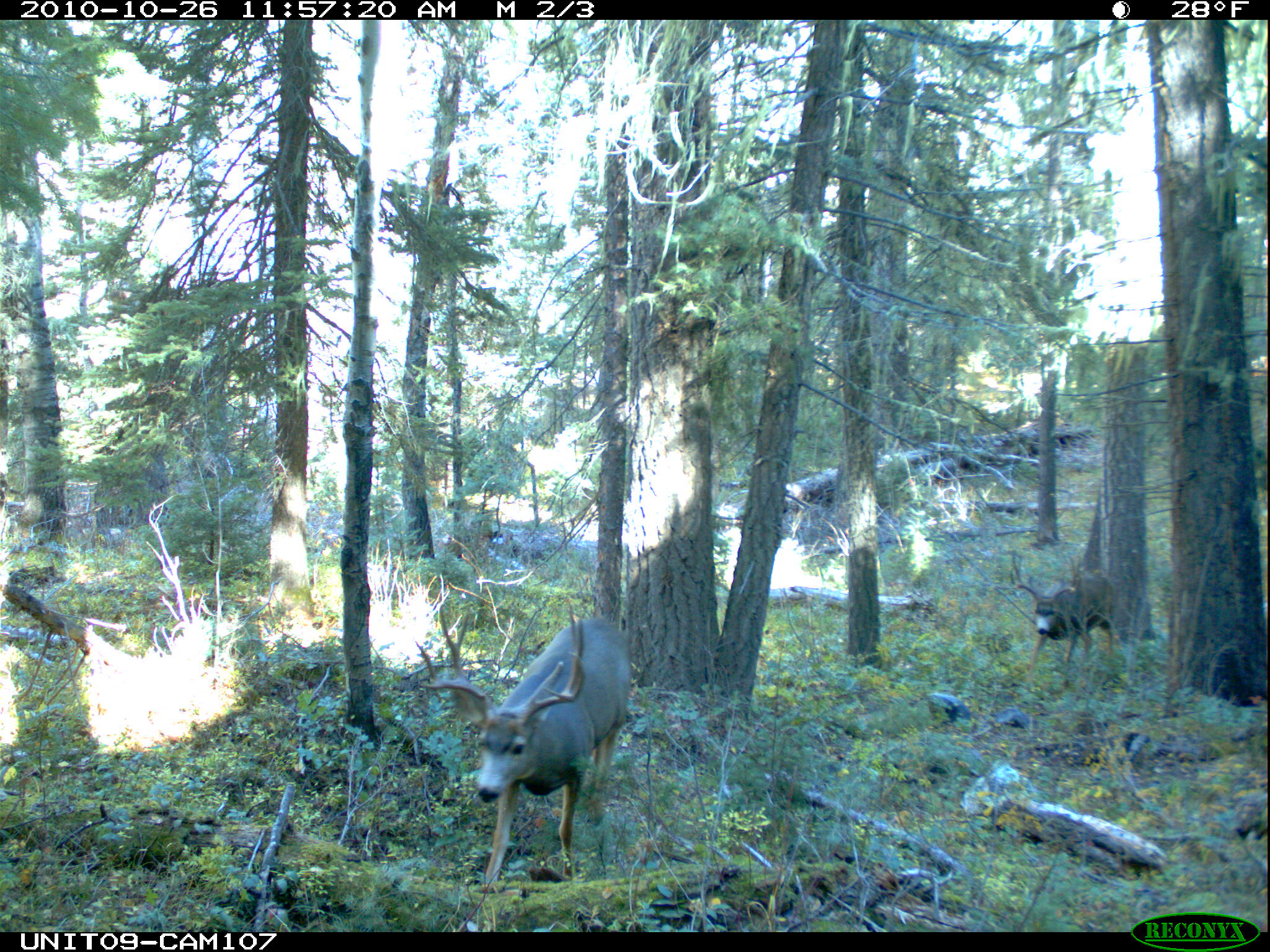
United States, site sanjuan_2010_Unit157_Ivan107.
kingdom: Animalia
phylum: Chordata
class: Mammalia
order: Artiodactyla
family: Cervidae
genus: Odocoileus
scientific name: Odocoileus hemionus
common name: mule deer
Odocoileus hemionus (mule deer).